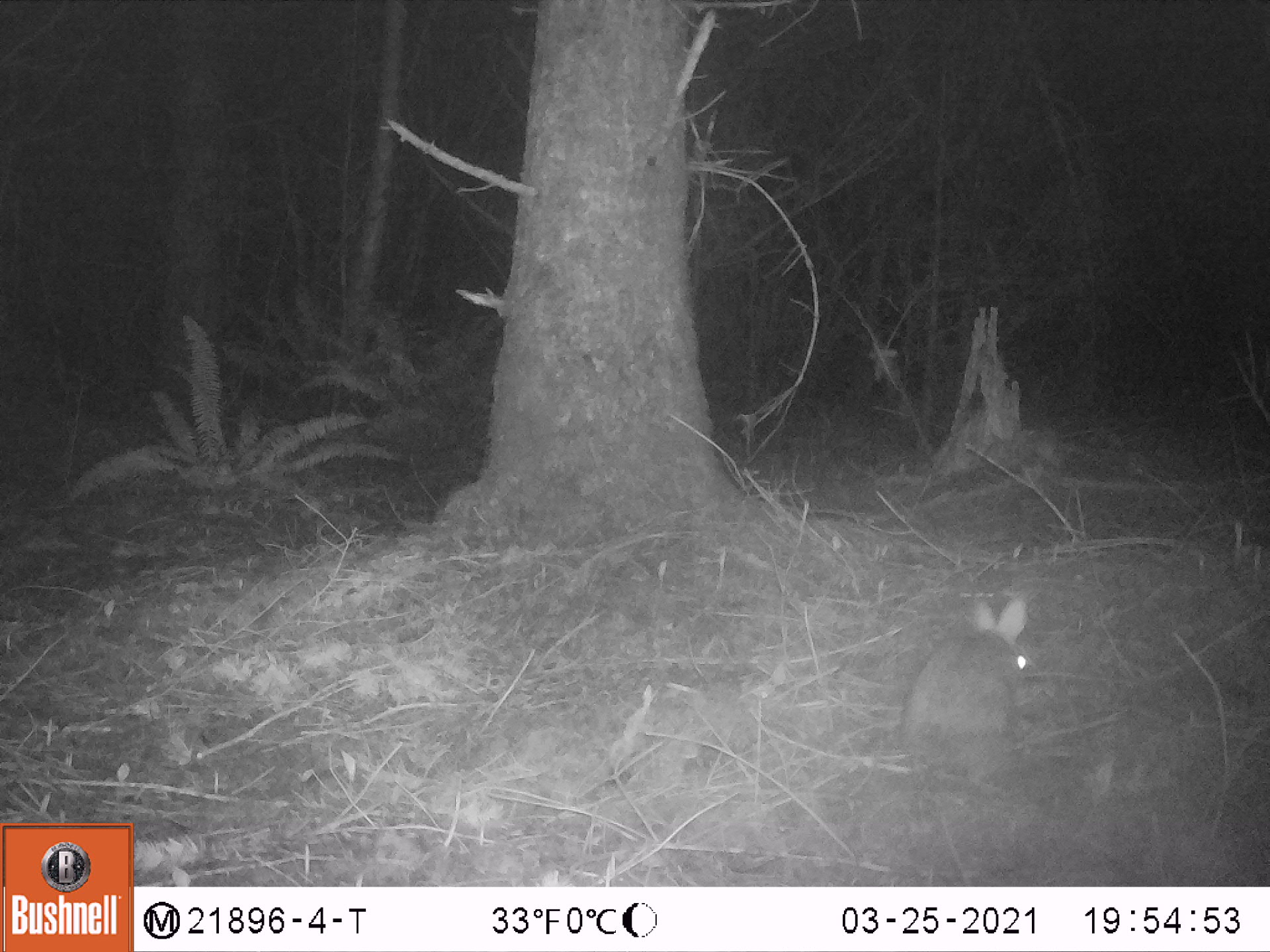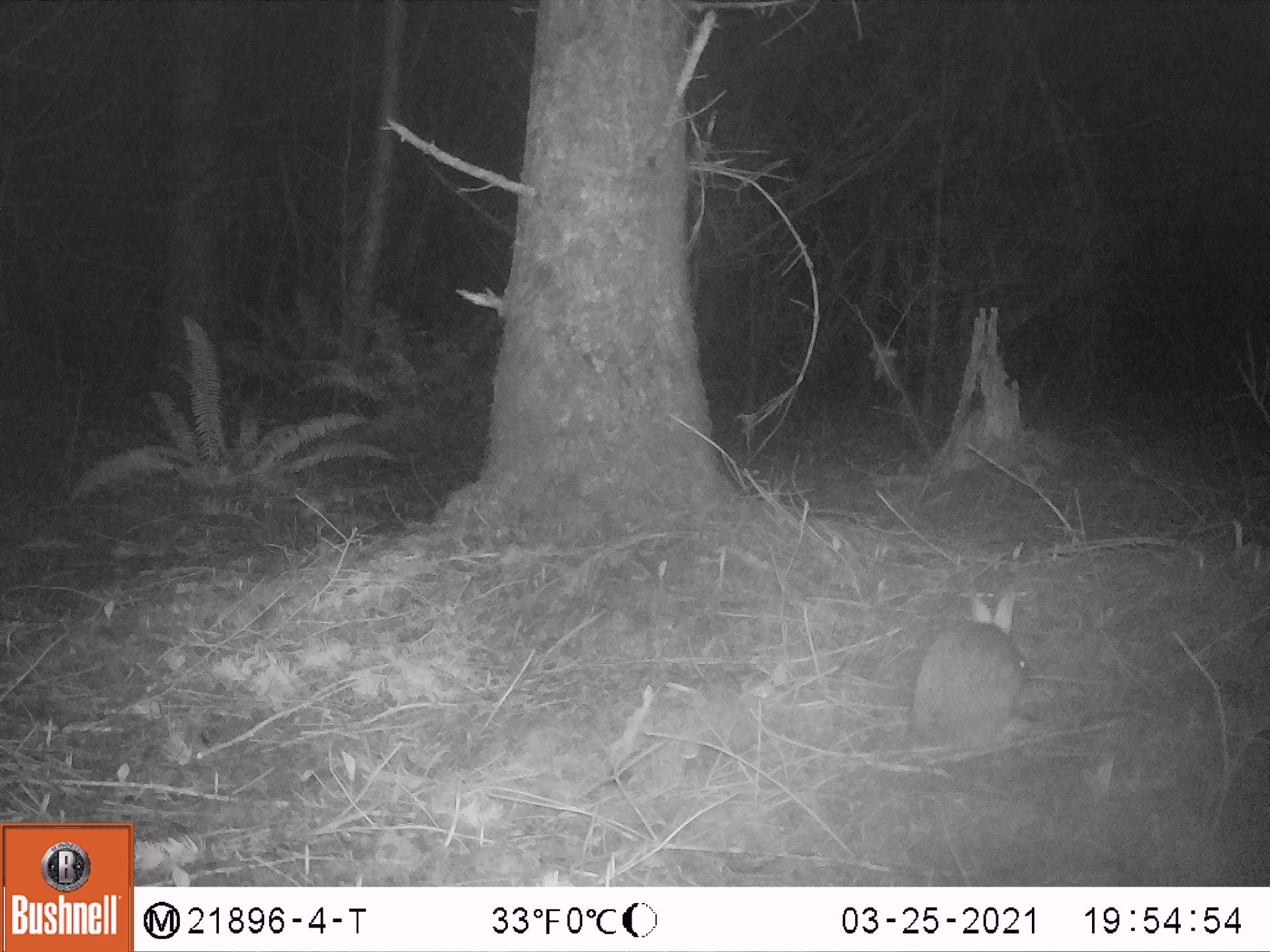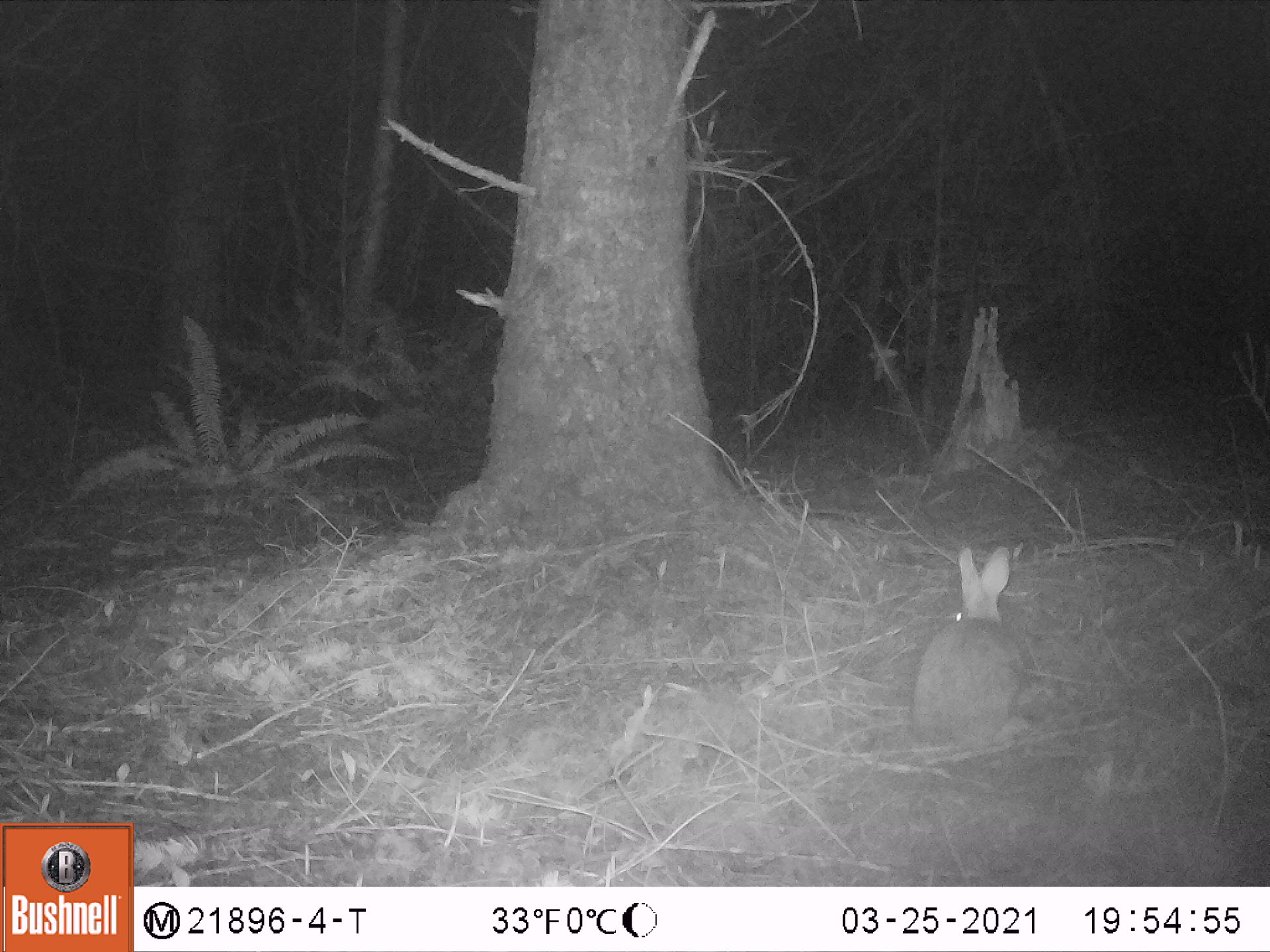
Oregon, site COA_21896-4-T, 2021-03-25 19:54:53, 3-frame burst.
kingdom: Animalia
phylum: Chordata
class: Mammalia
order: Lagomorpha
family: Leporidae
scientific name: Leporidae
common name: hares and rabbits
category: leporidae family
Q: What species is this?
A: Leporidae family (hares and rabbits) (Leporidae).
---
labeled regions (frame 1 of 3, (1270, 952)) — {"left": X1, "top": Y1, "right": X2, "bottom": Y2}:
leporidae family: {"left": 895, "top": 587, "right": 1036, "bottom": 794}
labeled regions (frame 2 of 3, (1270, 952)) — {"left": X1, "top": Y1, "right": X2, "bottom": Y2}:
leporidae family: {"left": 903, "top": 578, "right": 1031, "bottom": 754}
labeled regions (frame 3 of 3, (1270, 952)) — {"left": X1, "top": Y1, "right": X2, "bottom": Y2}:
leporidae family: {"left": 908, "top": 534, "right": 1025, "bottom": 755}